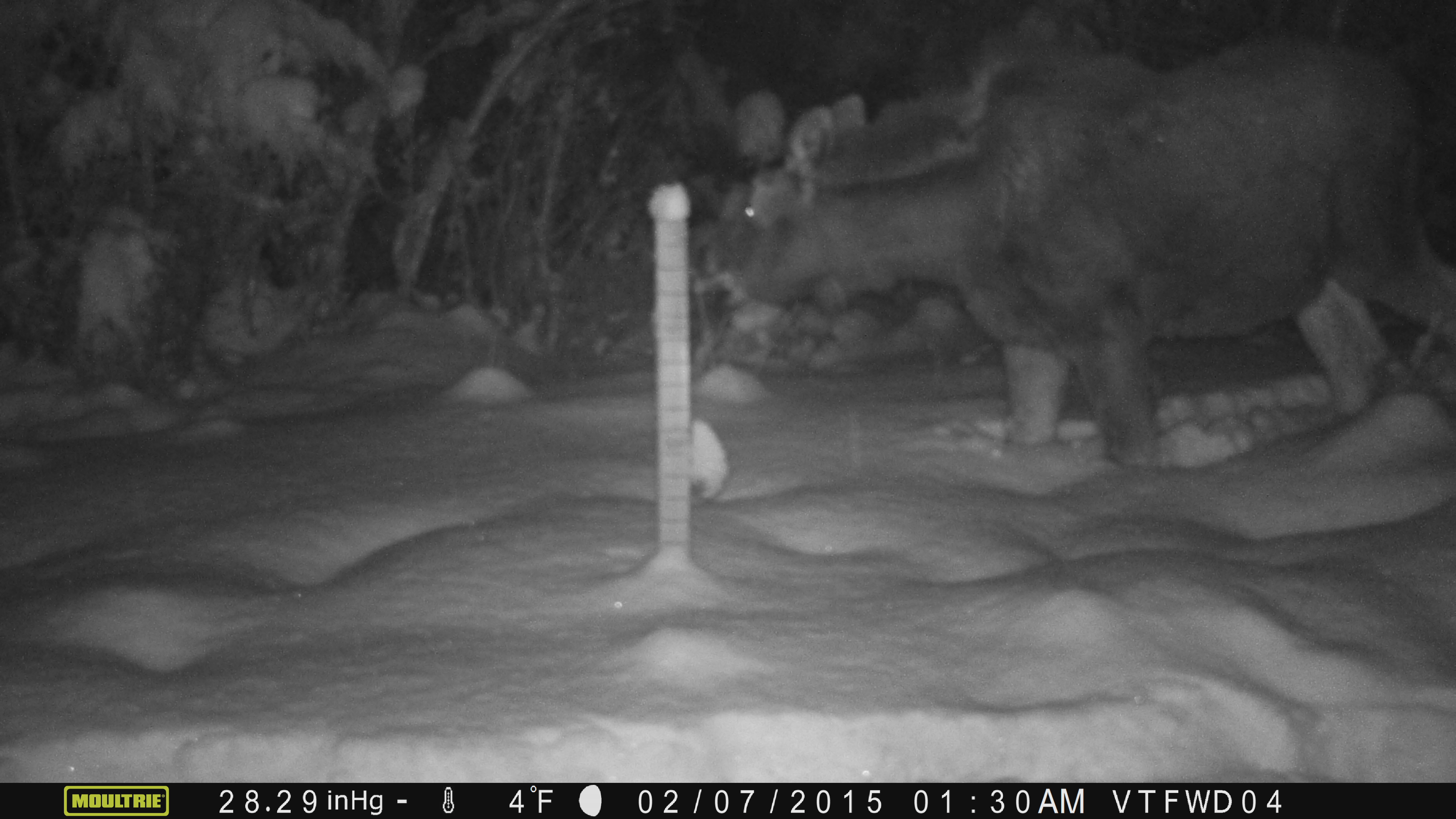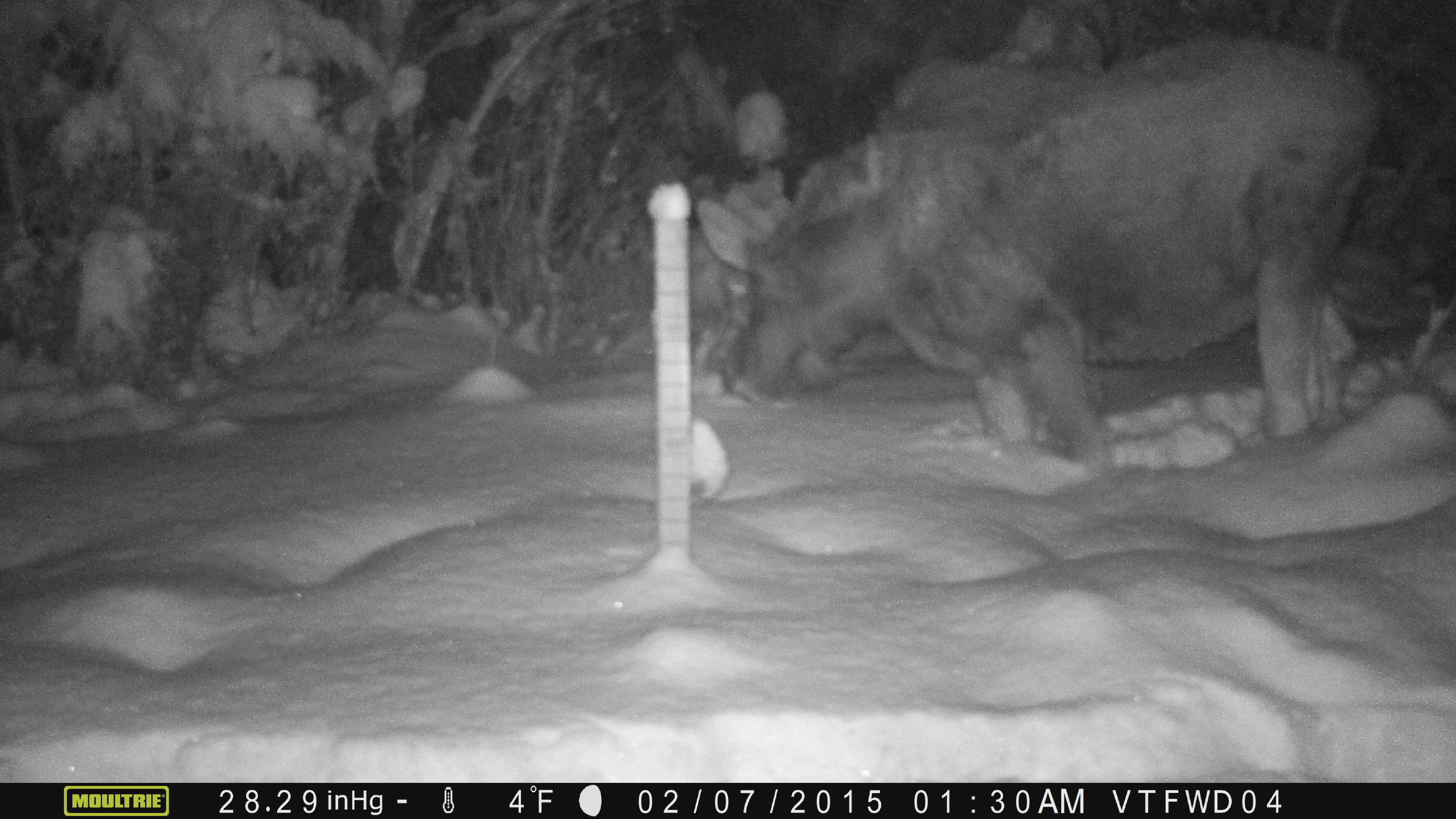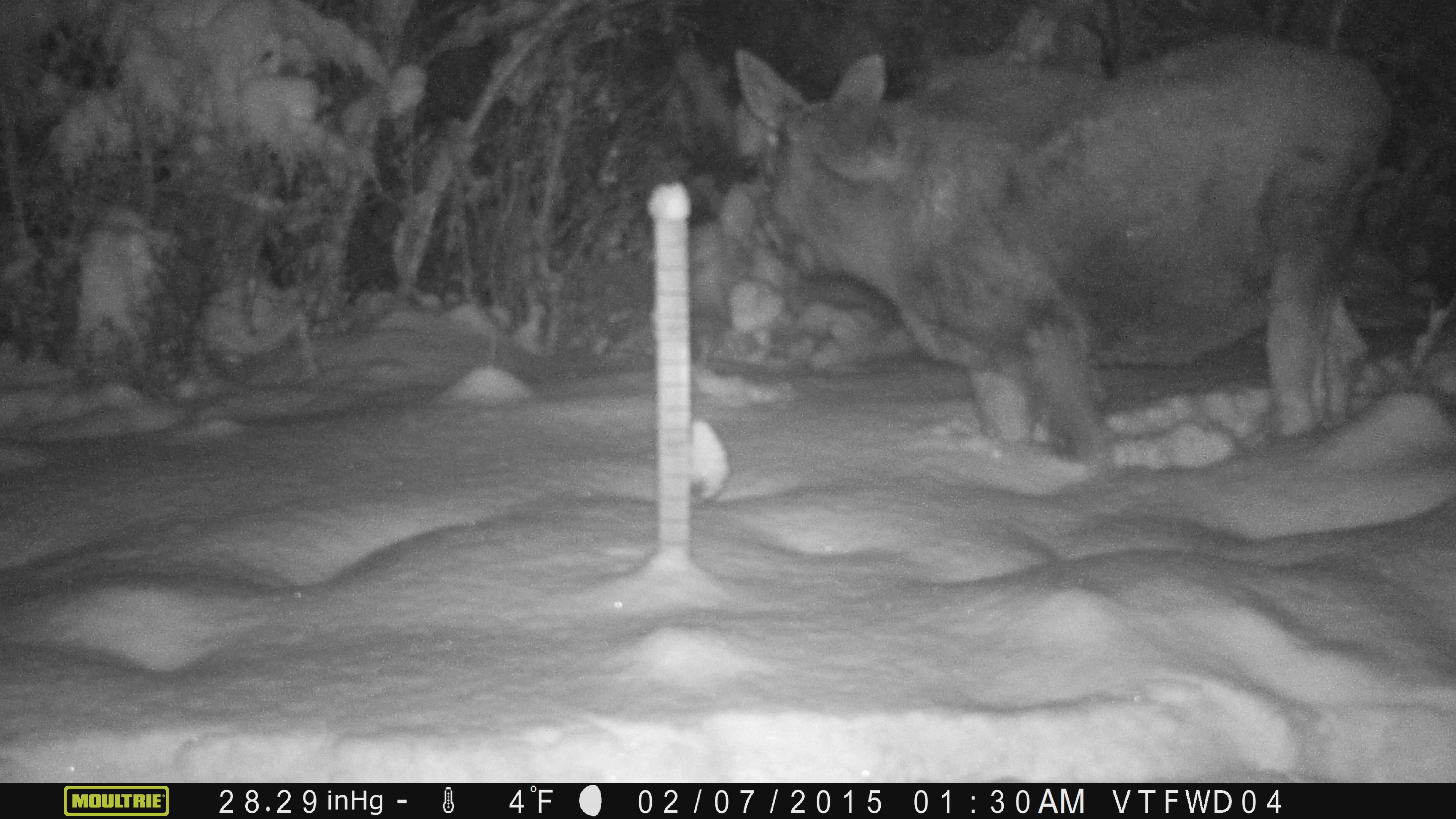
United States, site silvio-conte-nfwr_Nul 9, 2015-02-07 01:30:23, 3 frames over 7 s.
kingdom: Animalia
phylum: Chordata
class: Mammalia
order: Artiodactyla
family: Cervidae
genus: Alces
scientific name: Alces alces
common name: moose